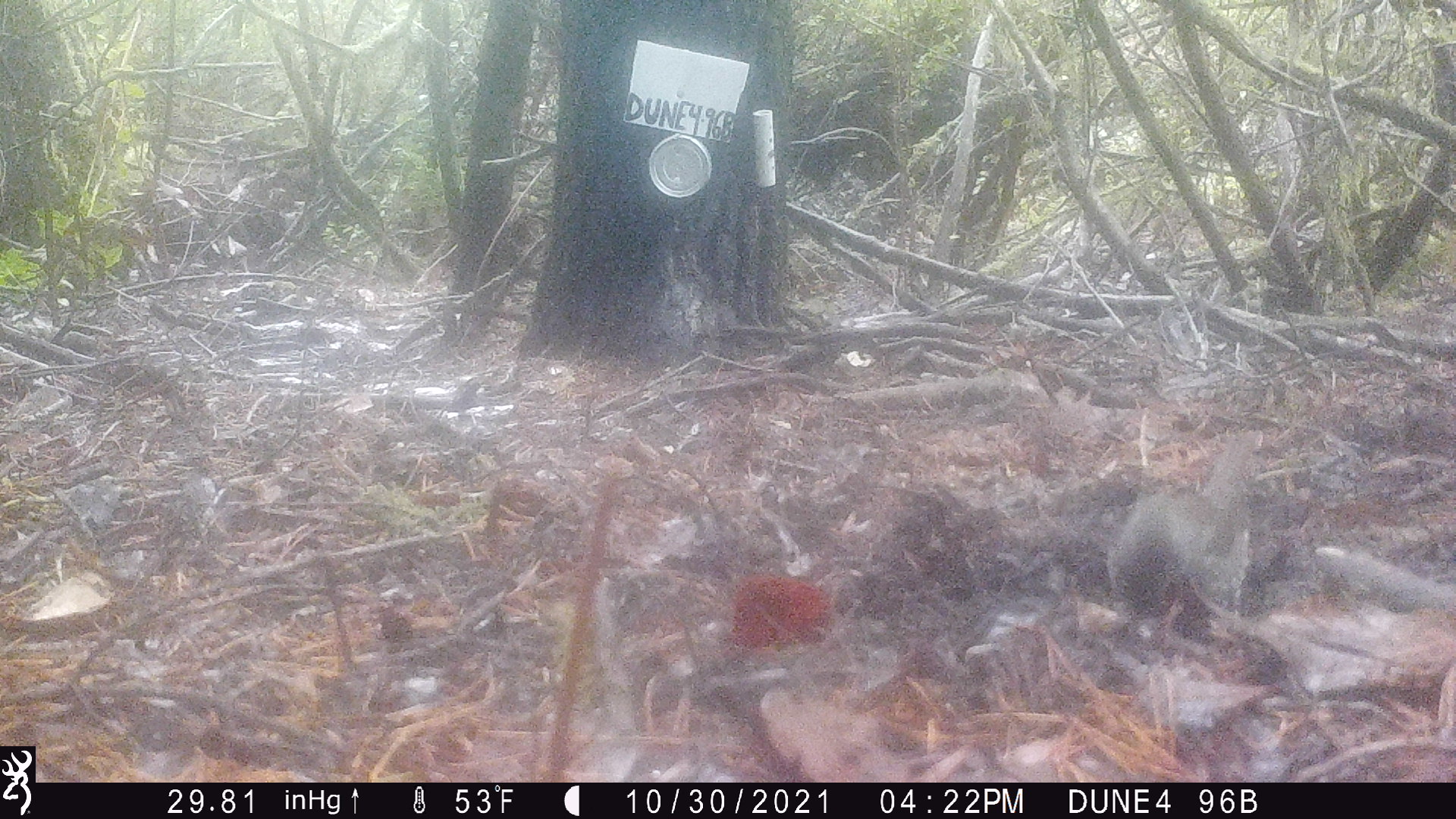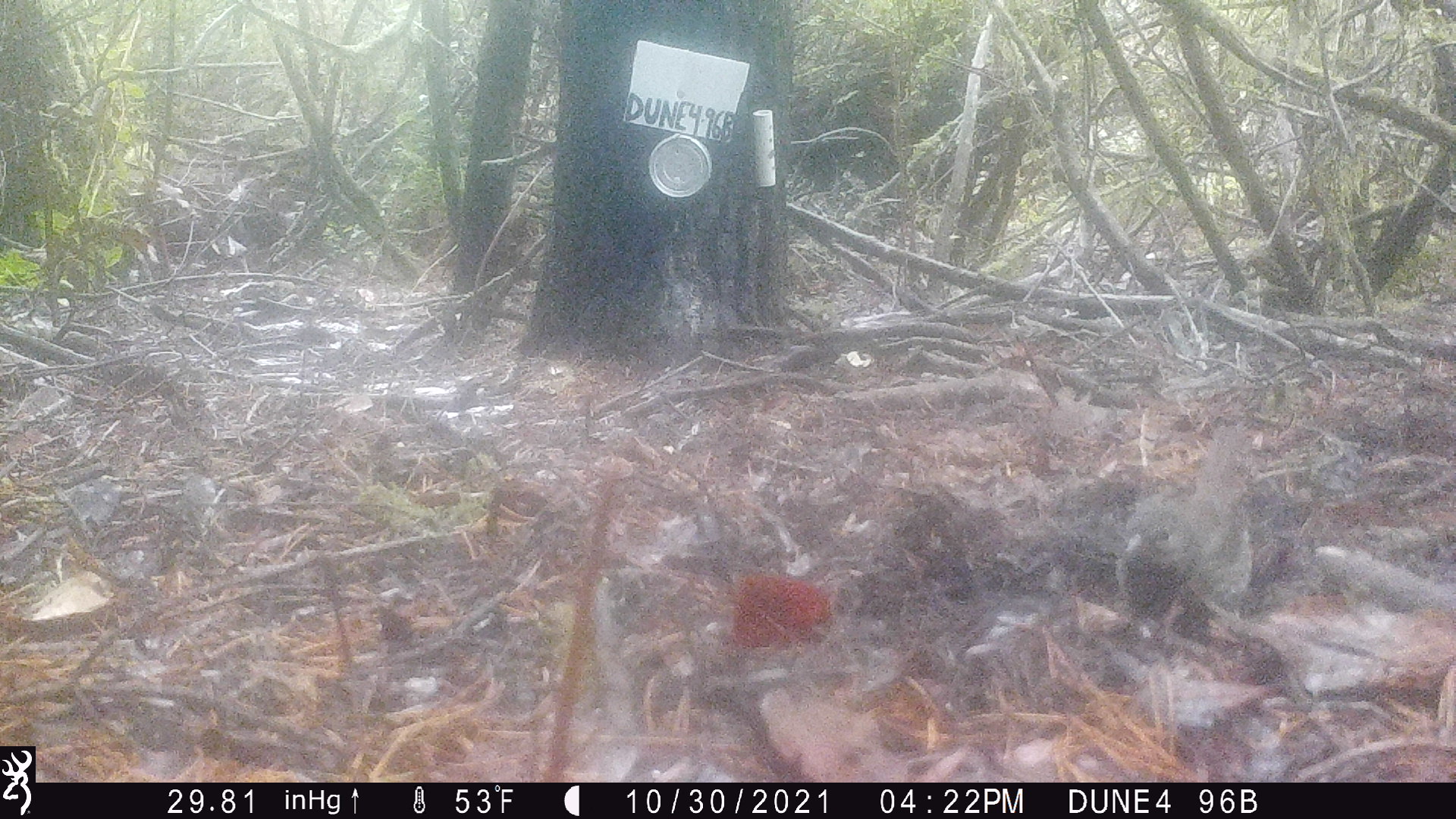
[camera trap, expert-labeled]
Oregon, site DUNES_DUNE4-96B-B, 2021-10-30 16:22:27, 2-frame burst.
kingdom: Animalia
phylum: Chordata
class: Aves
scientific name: Aves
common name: bird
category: other bird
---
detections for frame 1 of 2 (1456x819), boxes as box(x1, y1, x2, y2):
other bird: box(1091, 416, 1280, 700)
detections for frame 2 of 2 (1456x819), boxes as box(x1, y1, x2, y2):
other bird: box(1098, 412, 1281, 664)